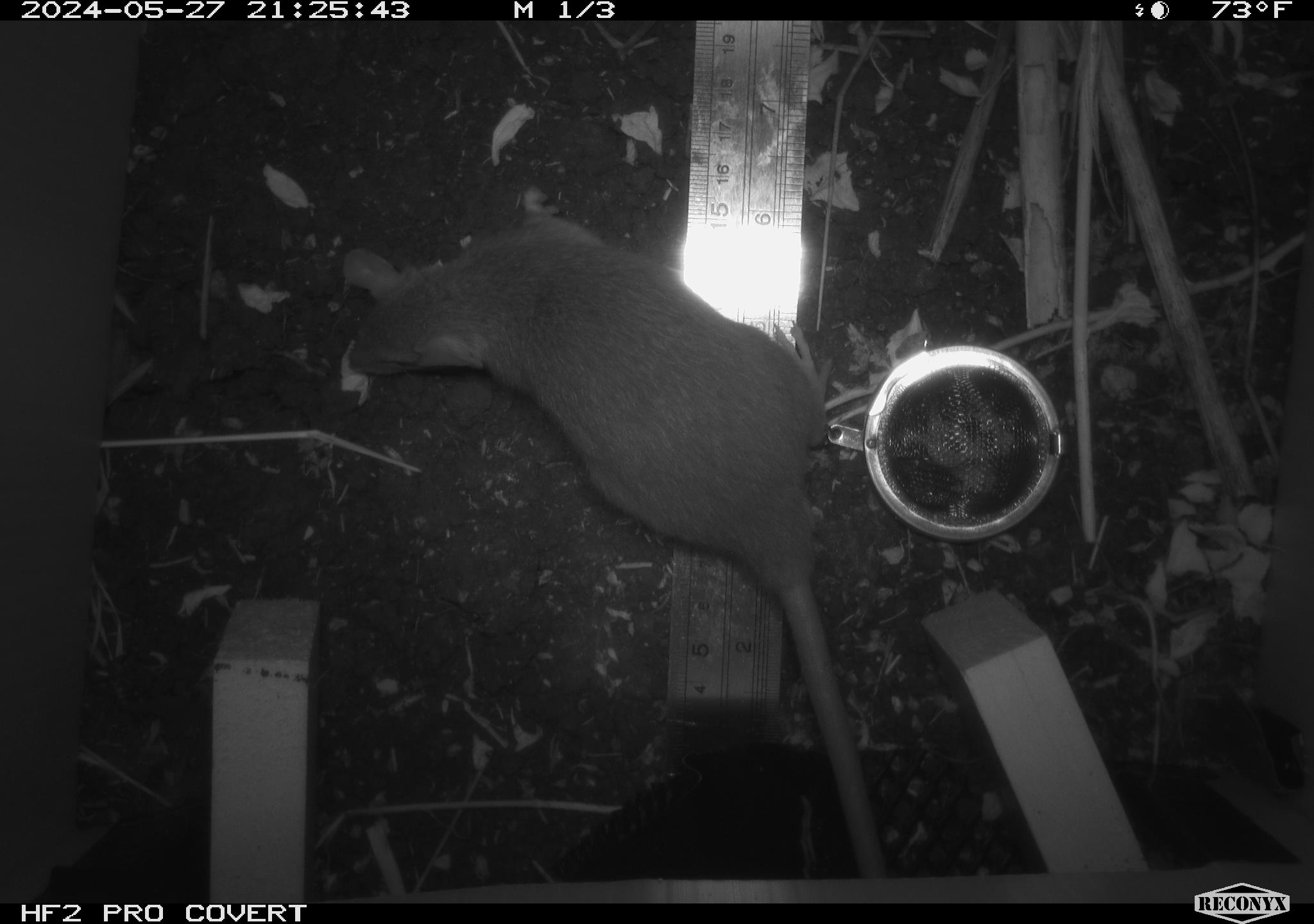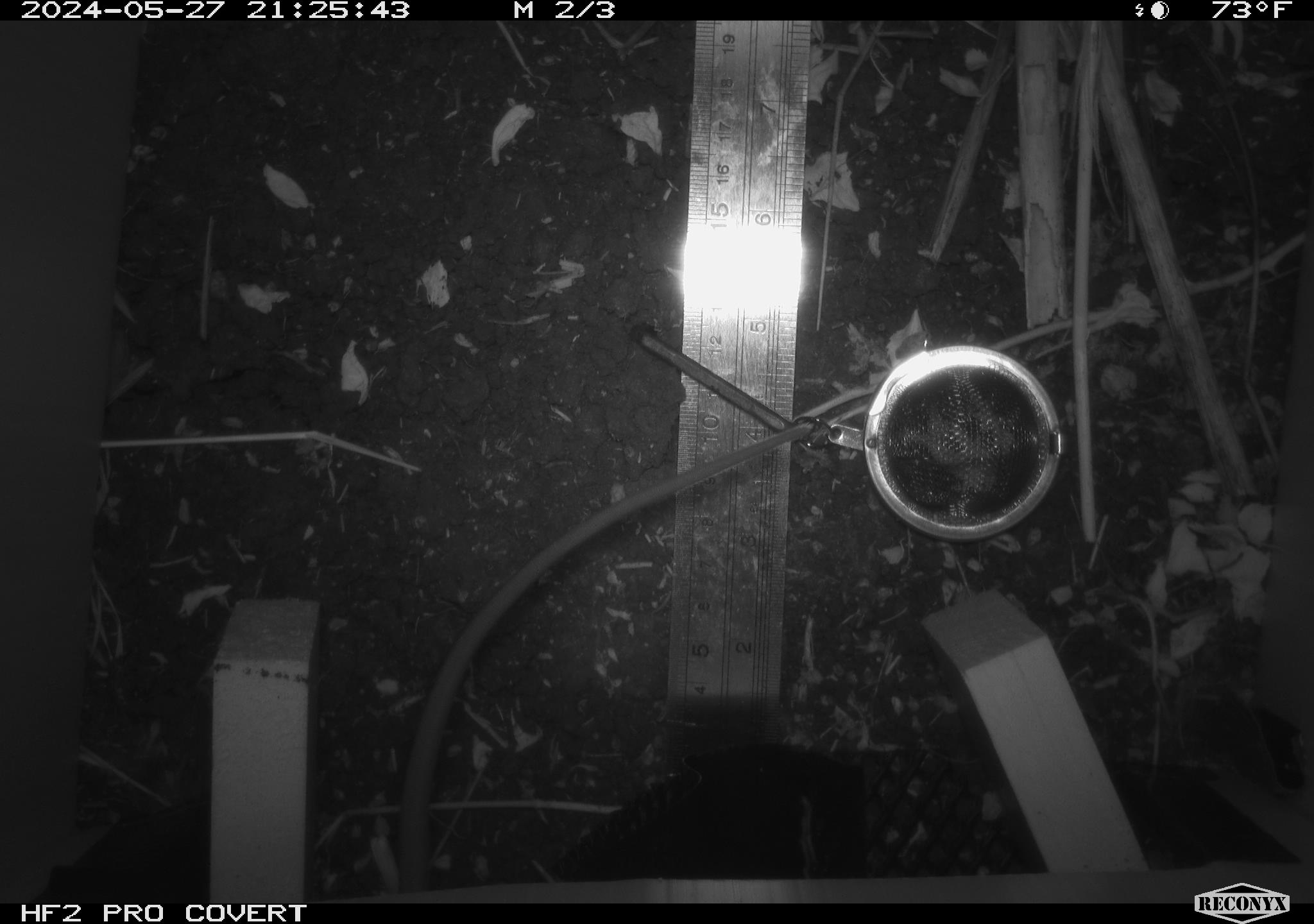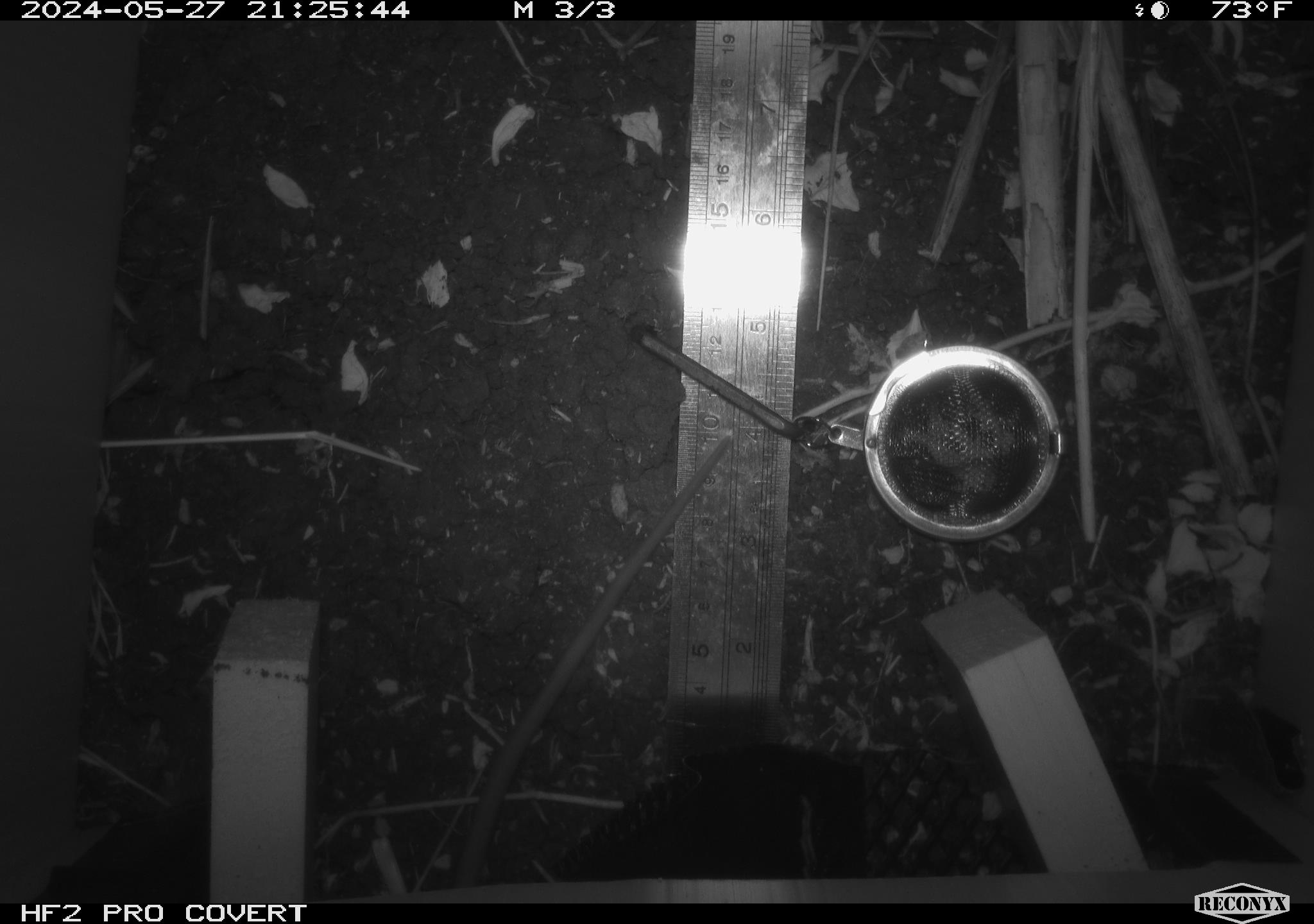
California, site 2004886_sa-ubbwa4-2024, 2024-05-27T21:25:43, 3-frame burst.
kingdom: Animalia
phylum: Chordata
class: Mammalia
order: Rodentia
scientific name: Rodentia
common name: woodrat or rat or mouse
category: woodrat or rat or mouse species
Woodrat or rat or mouse species (woodrat or rat or mouse) (Rodentia).